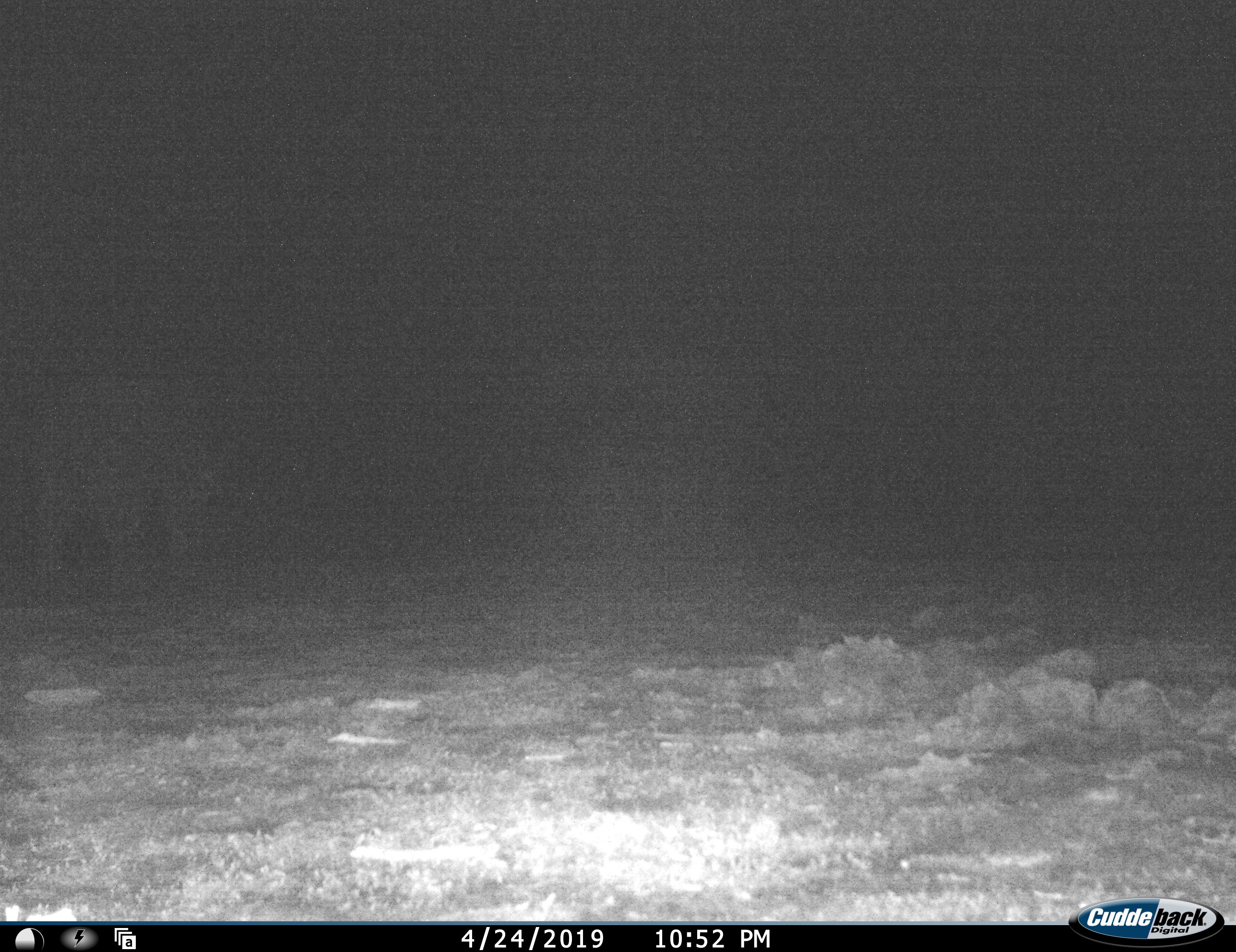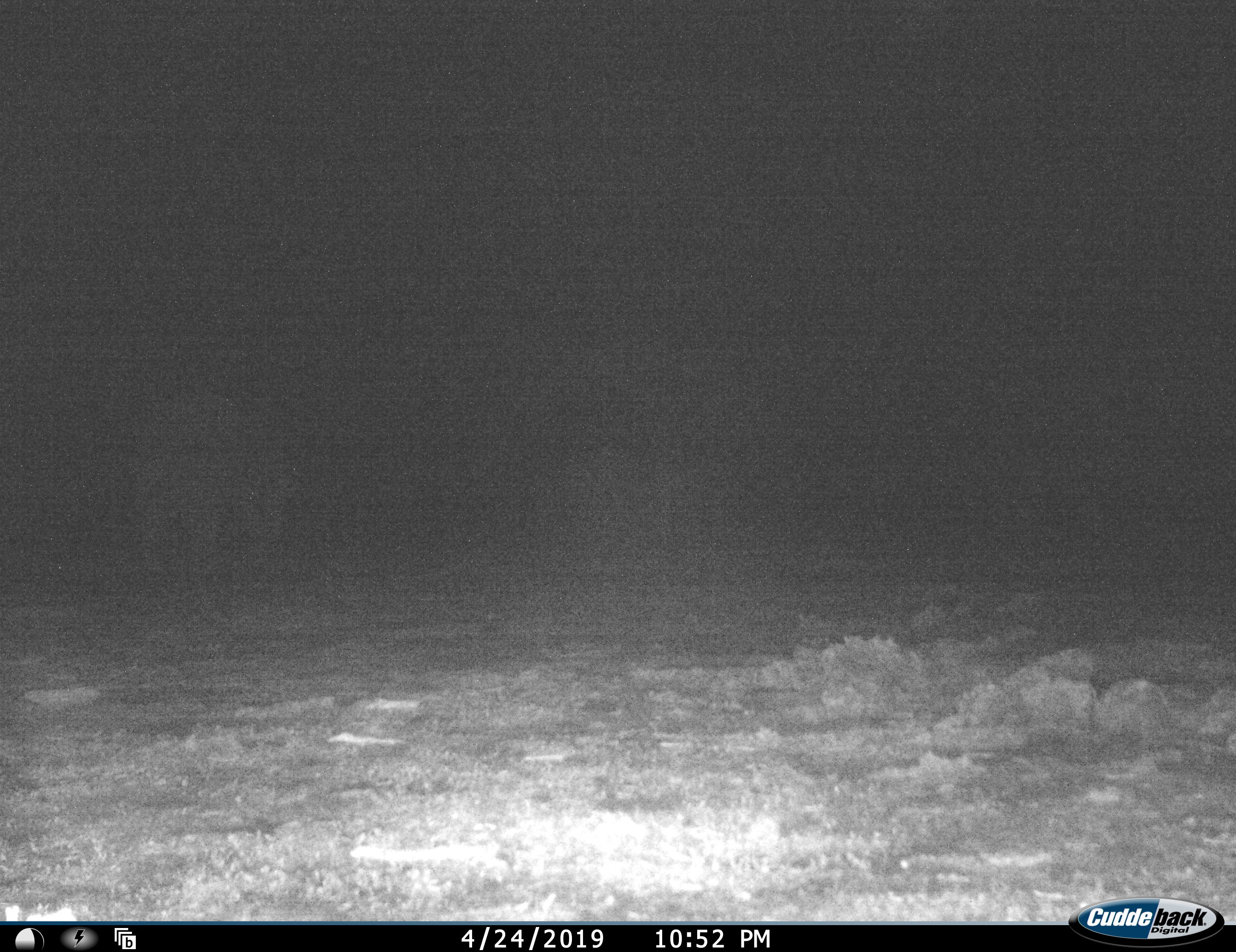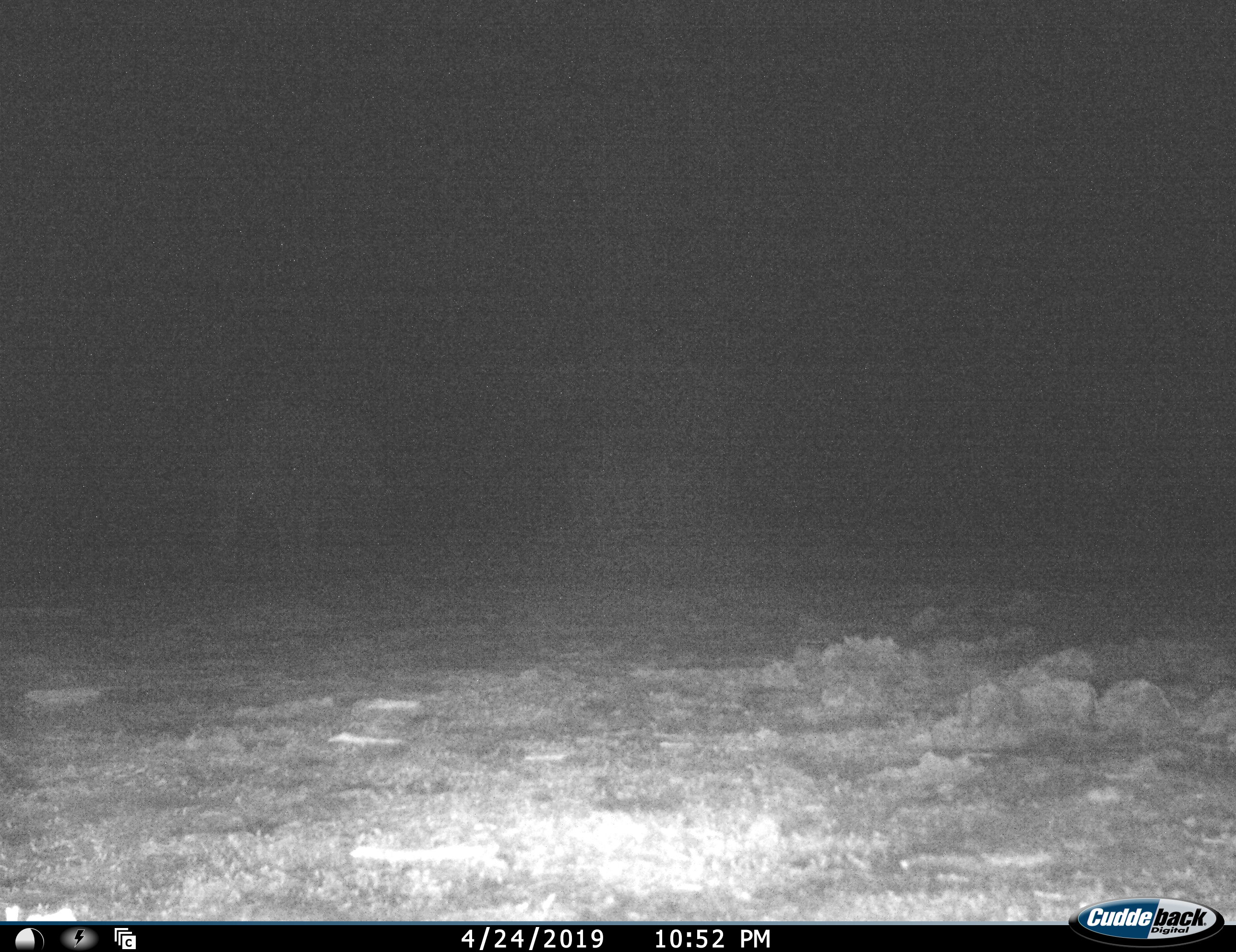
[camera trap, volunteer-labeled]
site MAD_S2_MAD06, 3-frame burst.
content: unidentified animal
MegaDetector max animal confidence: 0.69